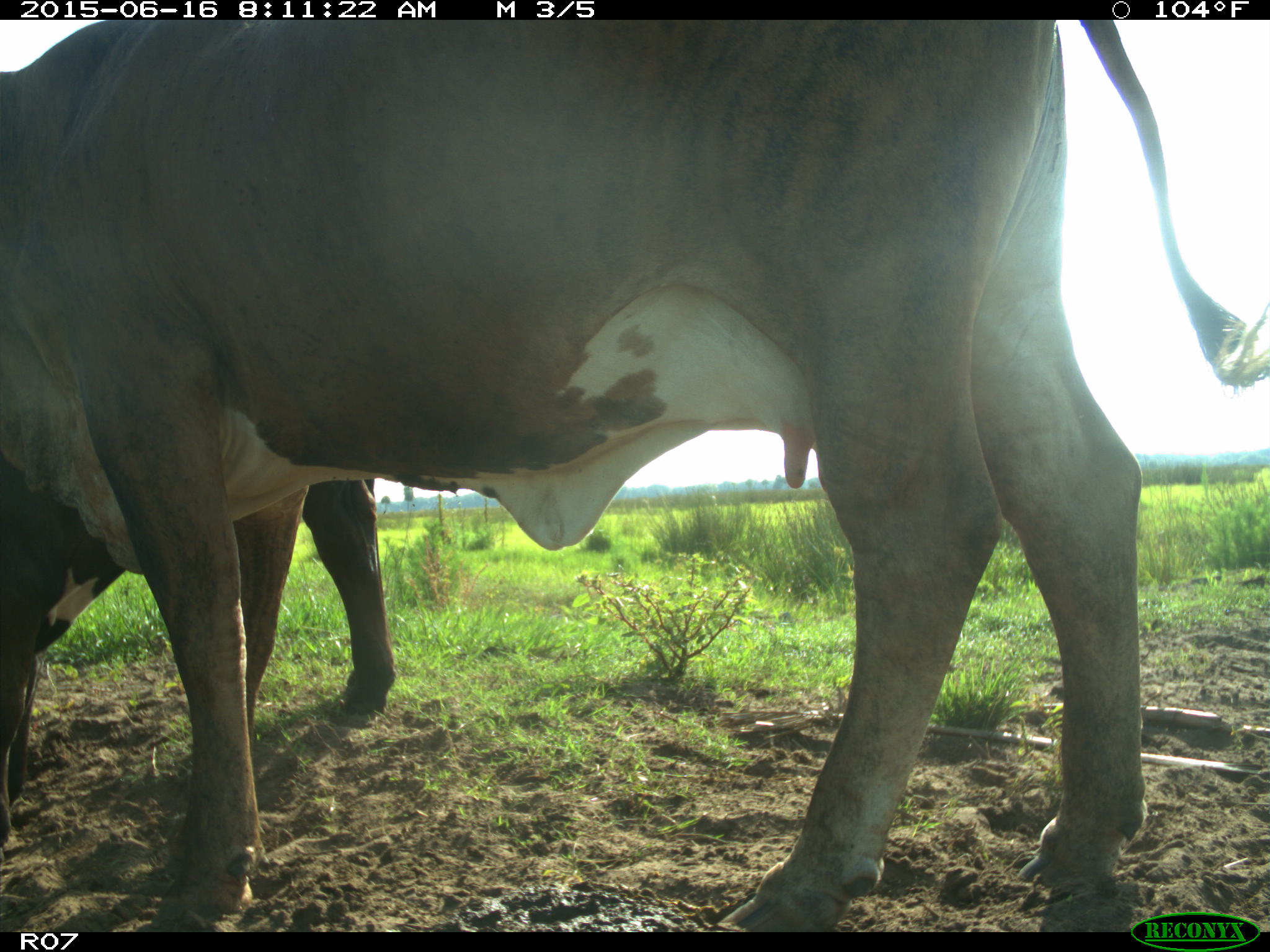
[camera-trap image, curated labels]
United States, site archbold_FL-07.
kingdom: Animalia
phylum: Chordata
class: Mammalia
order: Artiodactyla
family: Bovidae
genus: Bos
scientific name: Bos taurus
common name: domestic cow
Bos taurus (domestic cow).